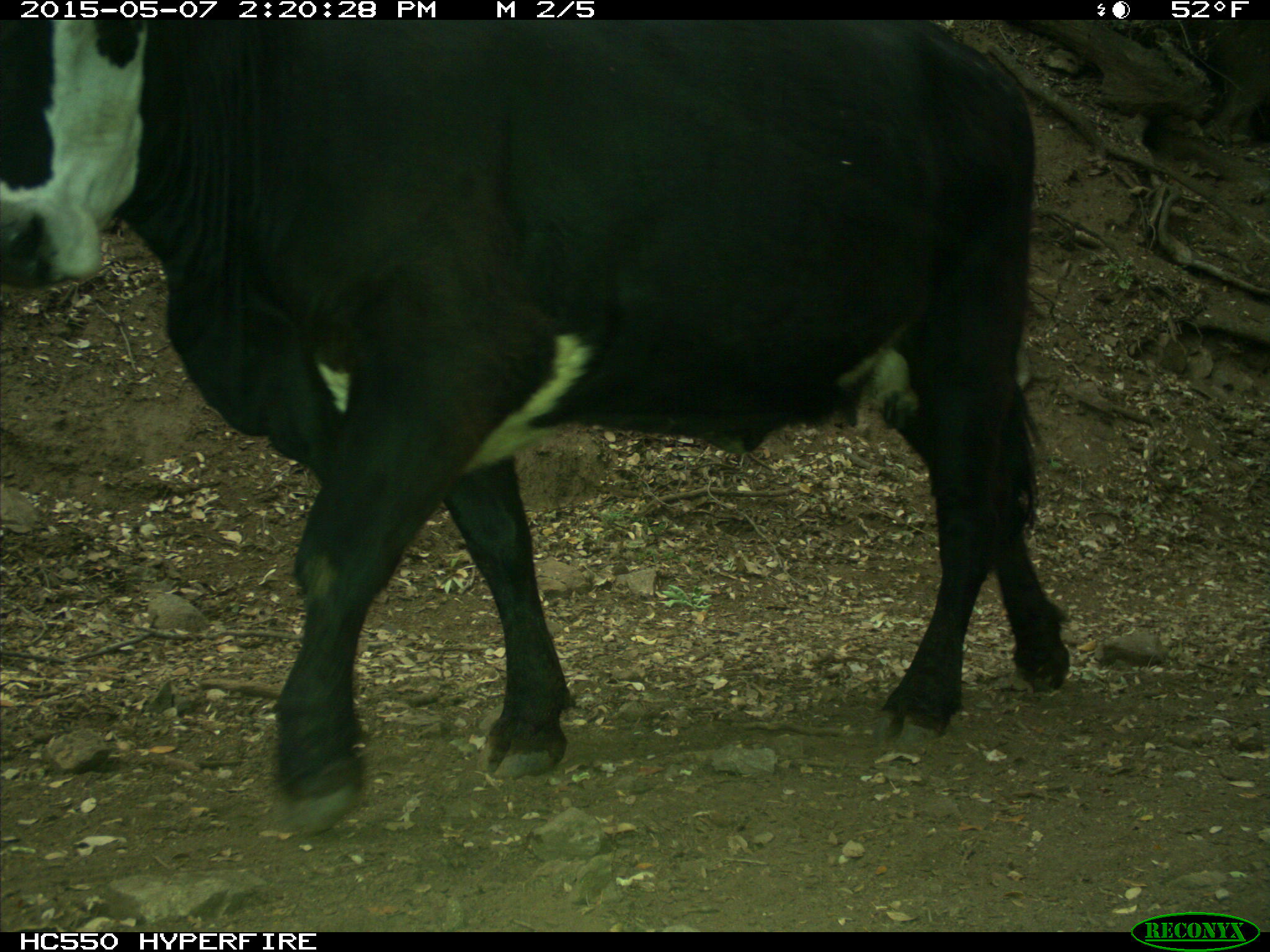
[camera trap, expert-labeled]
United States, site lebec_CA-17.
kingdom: Animalia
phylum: Chordata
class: Mammalia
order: Artiodactyla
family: Bovidae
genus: Bos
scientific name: Bos taurus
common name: domestic cow